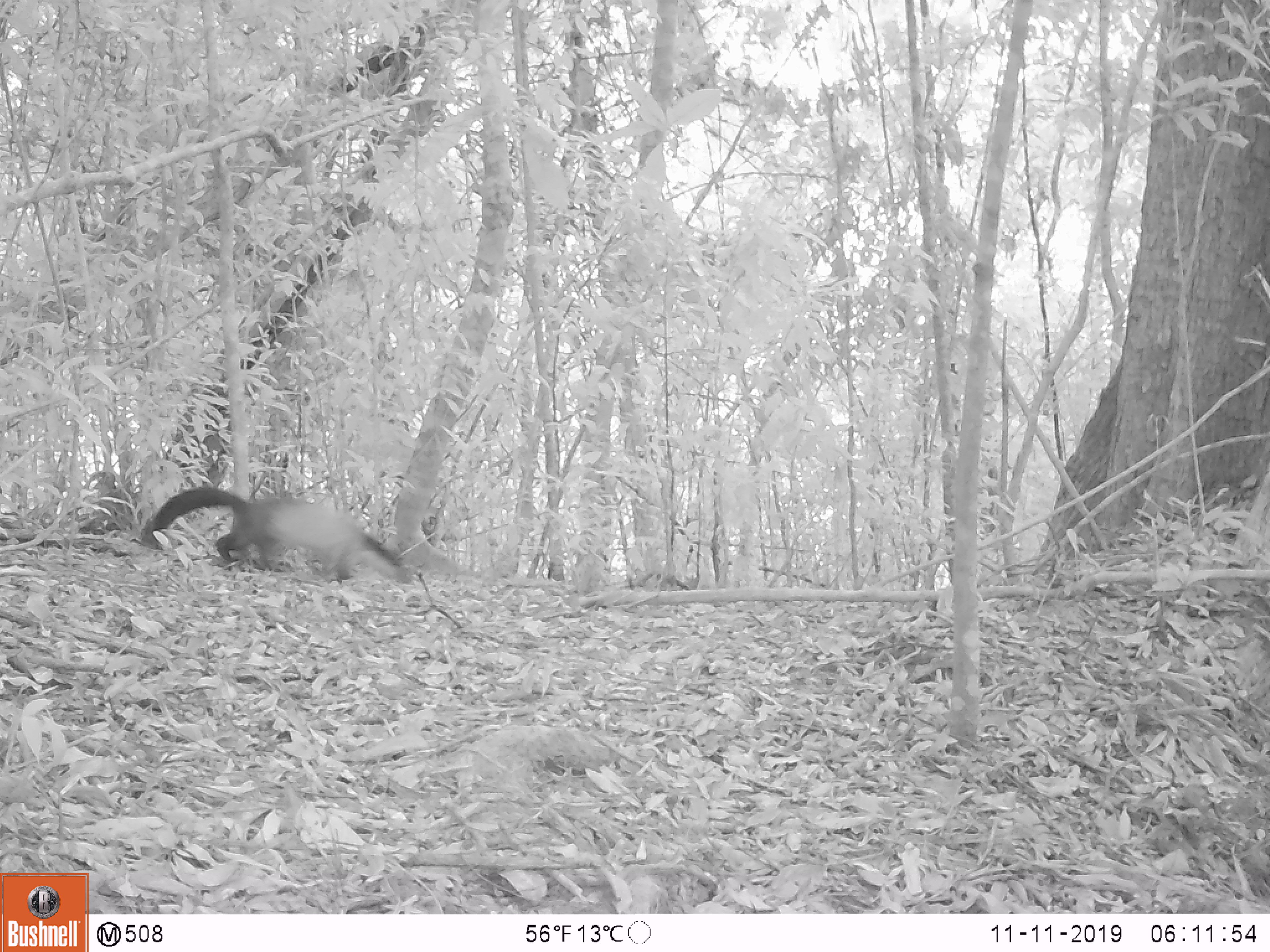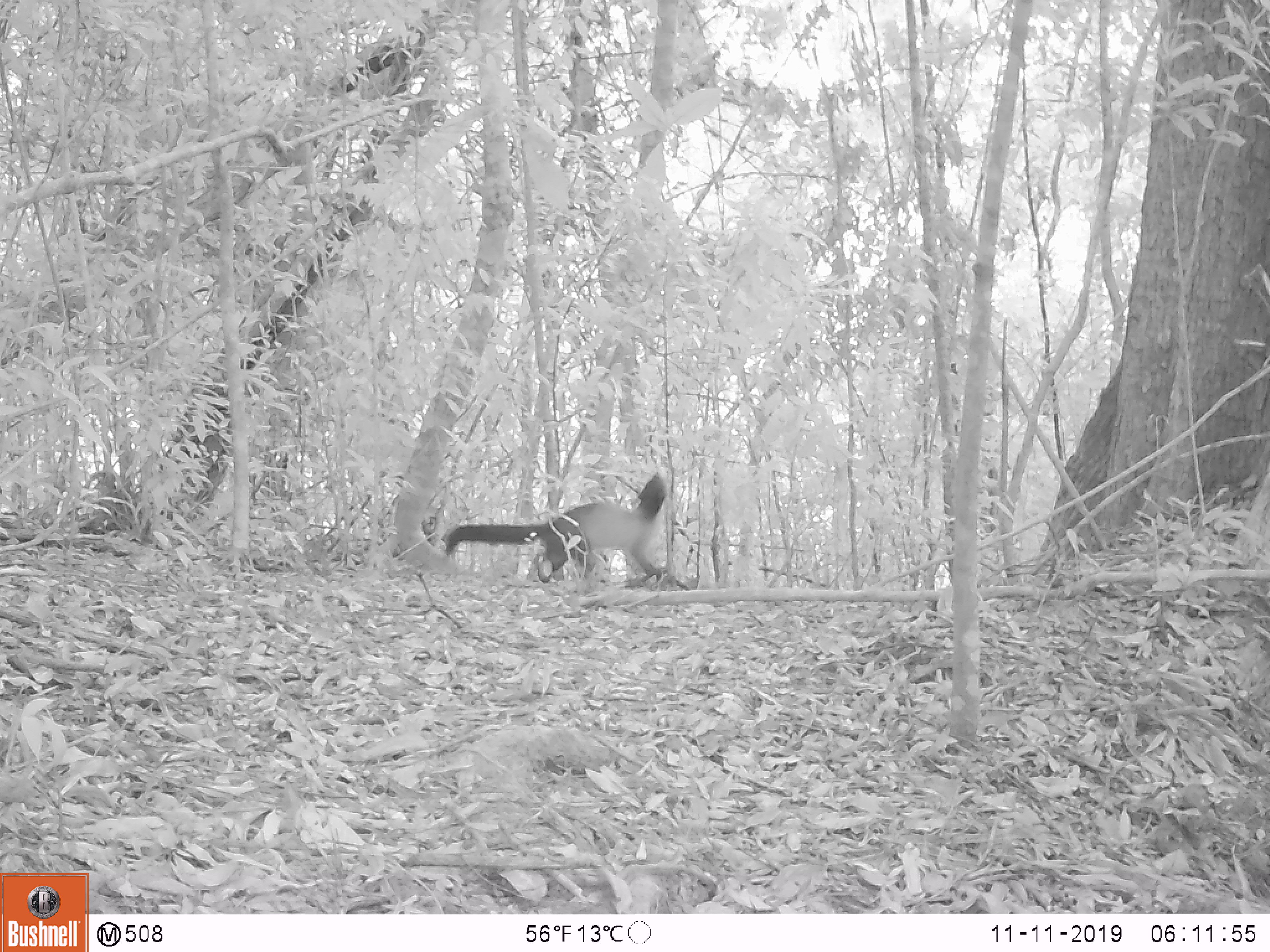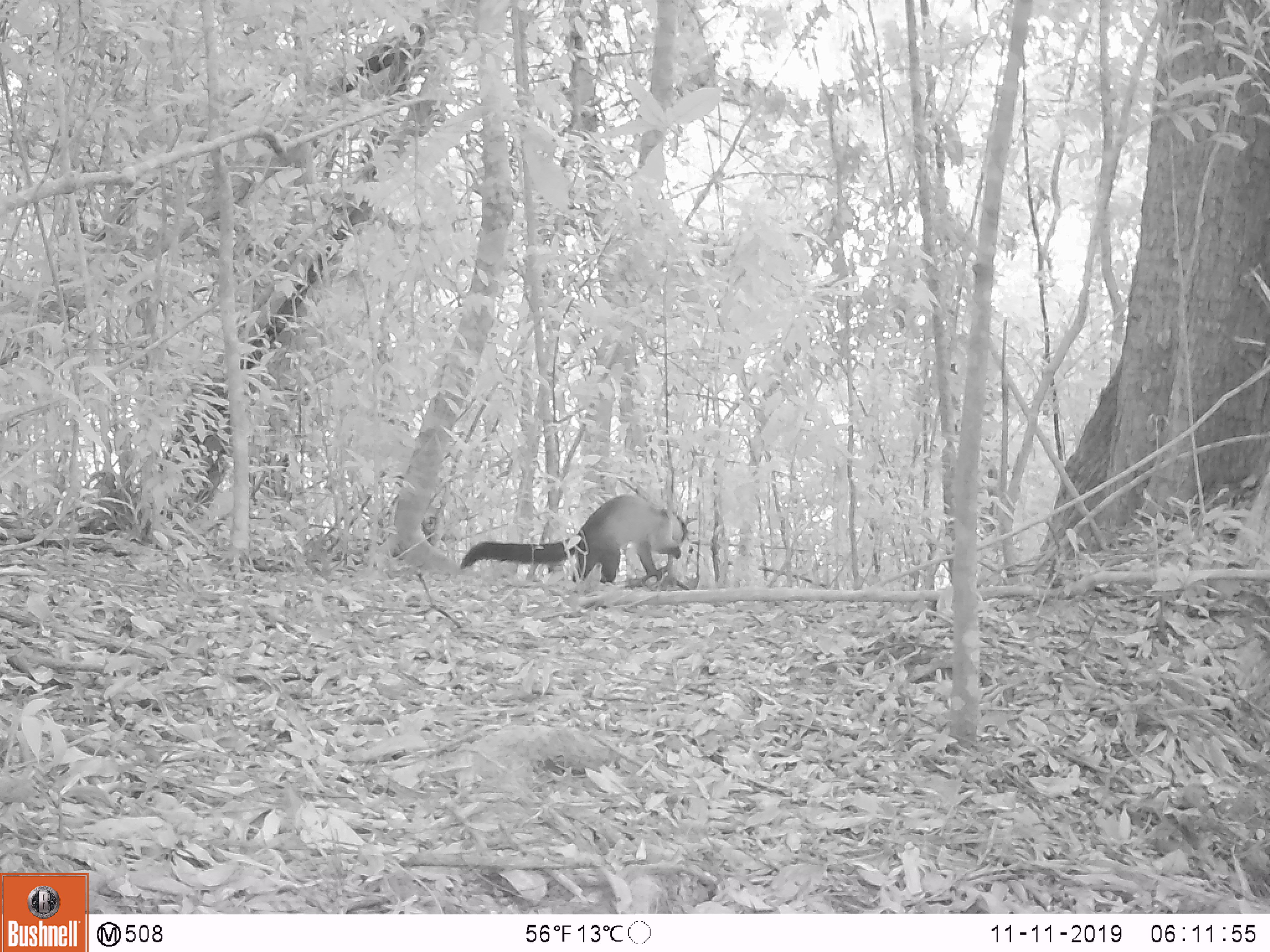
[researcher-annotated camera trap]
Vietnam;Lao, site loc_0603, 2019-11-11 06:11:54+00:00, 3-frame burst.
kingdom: Animalia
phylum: Chordata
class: Mammalia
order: Carnivora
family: Mustelidae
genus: Martes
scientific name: Martes flavigula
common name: yellow-throated marten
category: yellow throated marten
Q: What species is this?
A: Yellow throated marten (yellow-throated marten) (Martes flavigula).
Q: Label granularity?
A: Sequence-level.